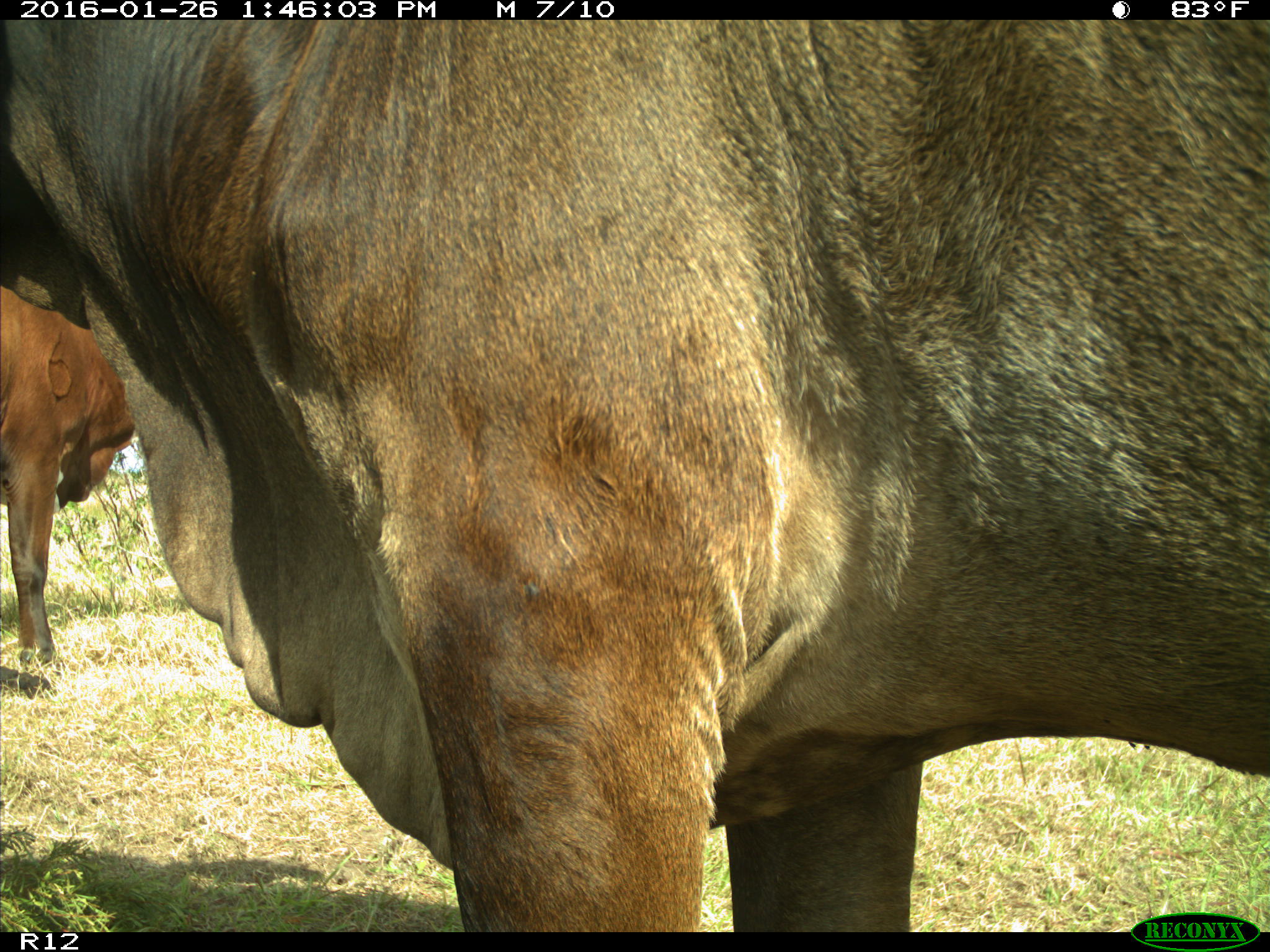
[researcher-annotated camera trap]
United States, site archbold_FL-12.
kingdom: Animalia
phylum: Chordata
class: Mammalia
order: Artiodactyla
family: Bovidae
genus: Bos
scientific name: Bos taurus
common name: domestic cow